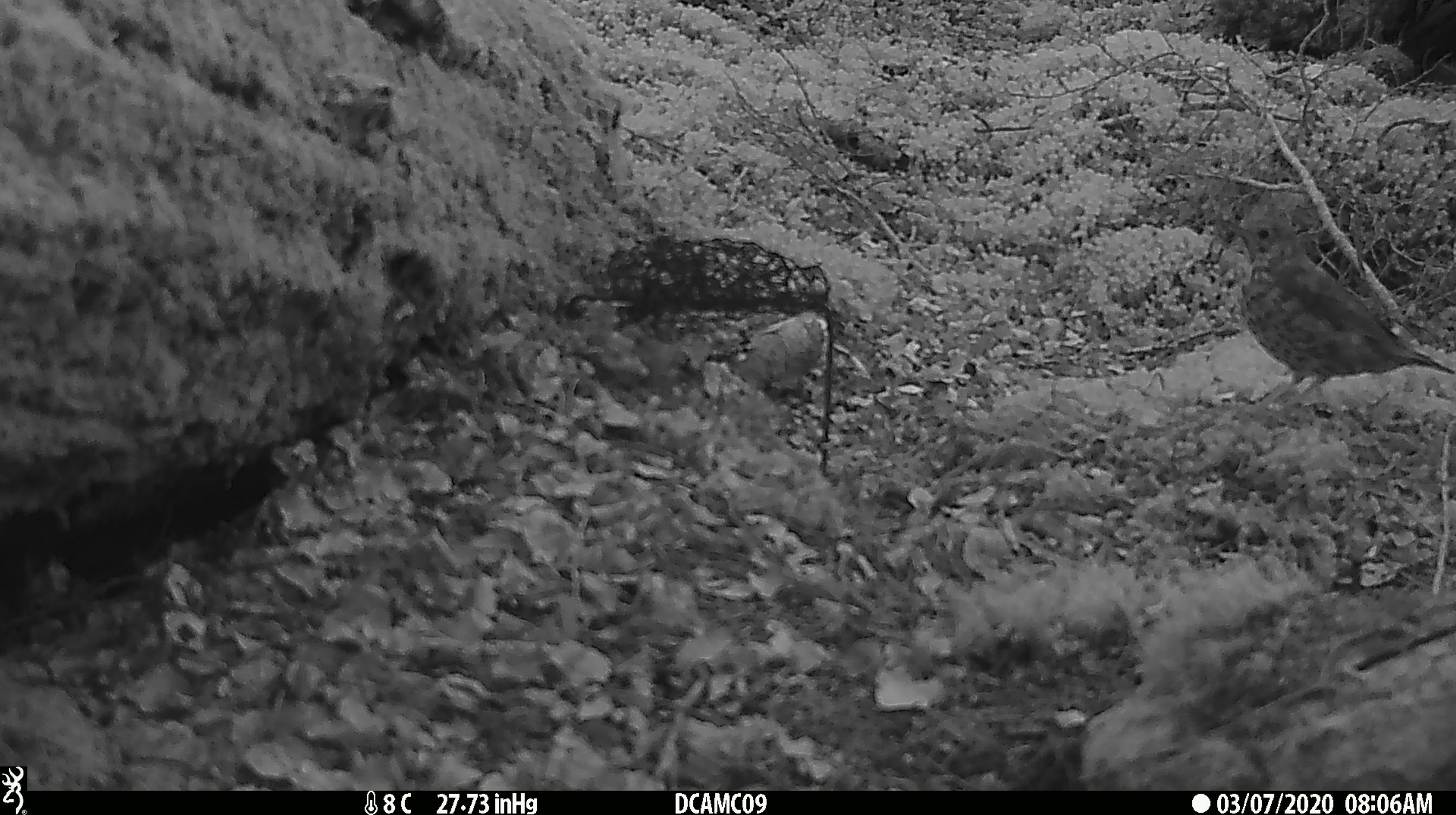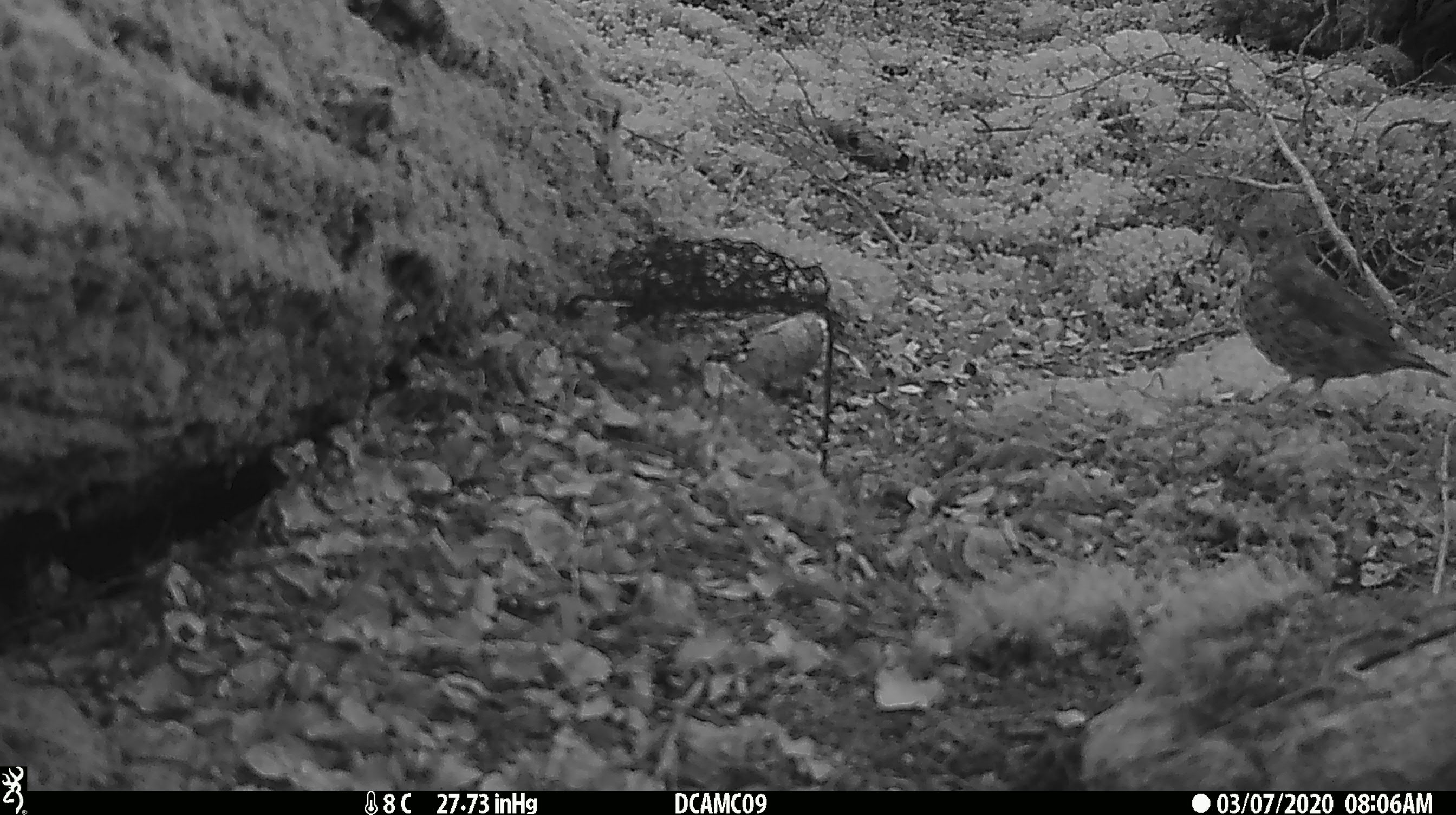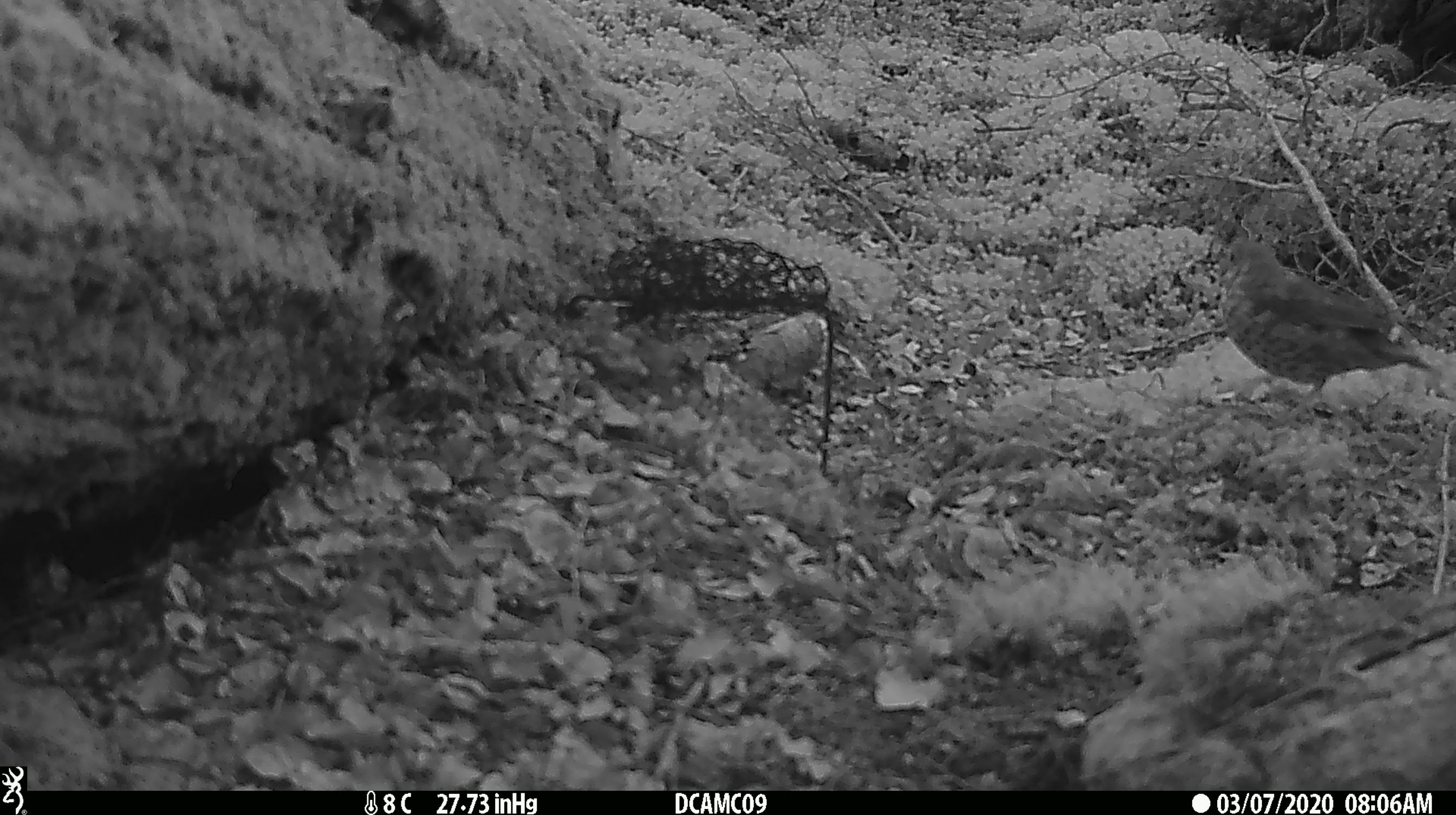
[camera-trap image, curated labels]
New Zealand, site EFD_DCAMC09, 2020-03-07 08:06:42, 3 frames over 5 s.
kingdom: Animalia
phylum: Chordata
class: Aves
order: Passeriformes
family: Turdidae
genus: Turdus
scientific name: Turdus philomelos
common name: song thrush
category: thrush